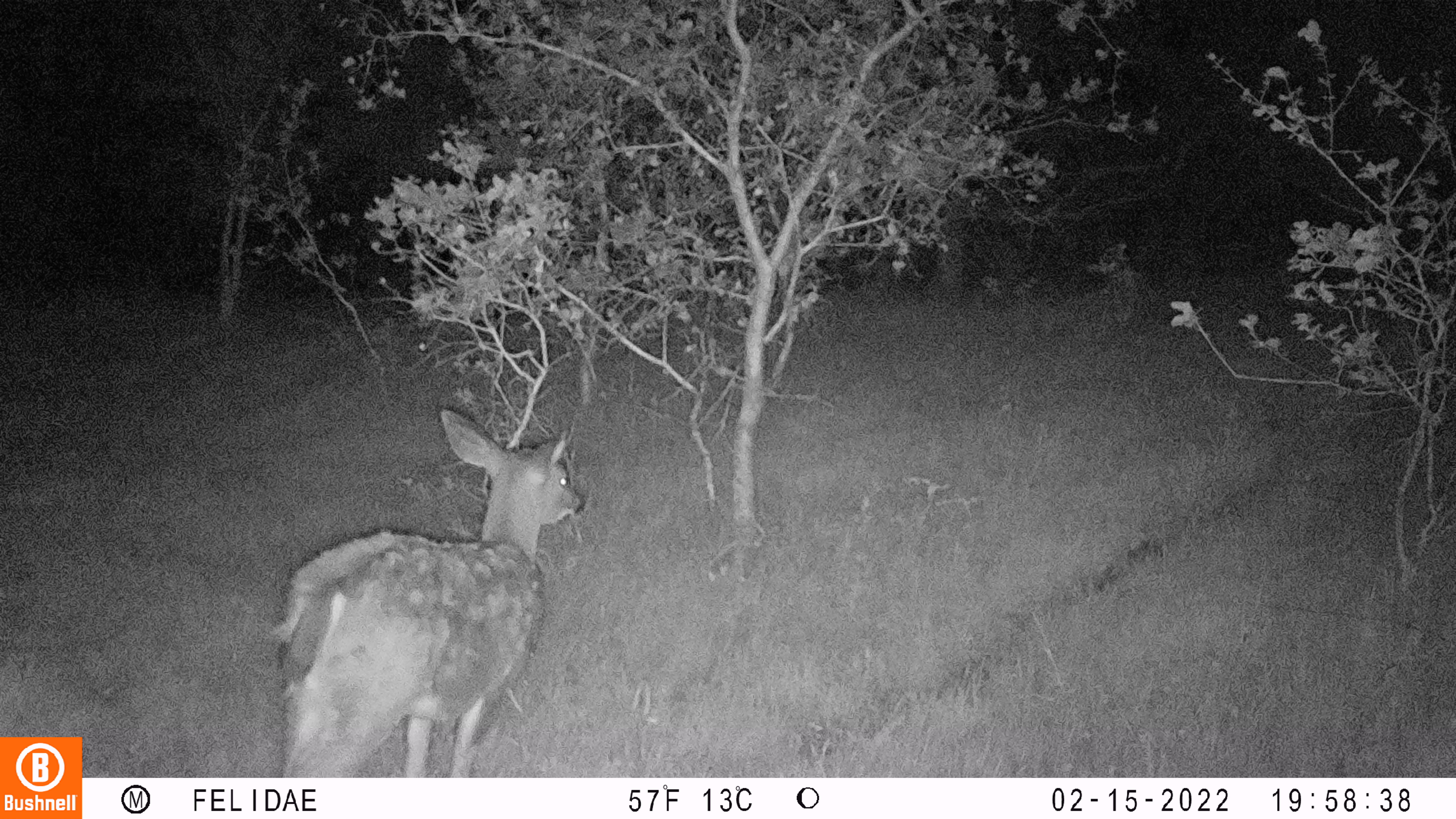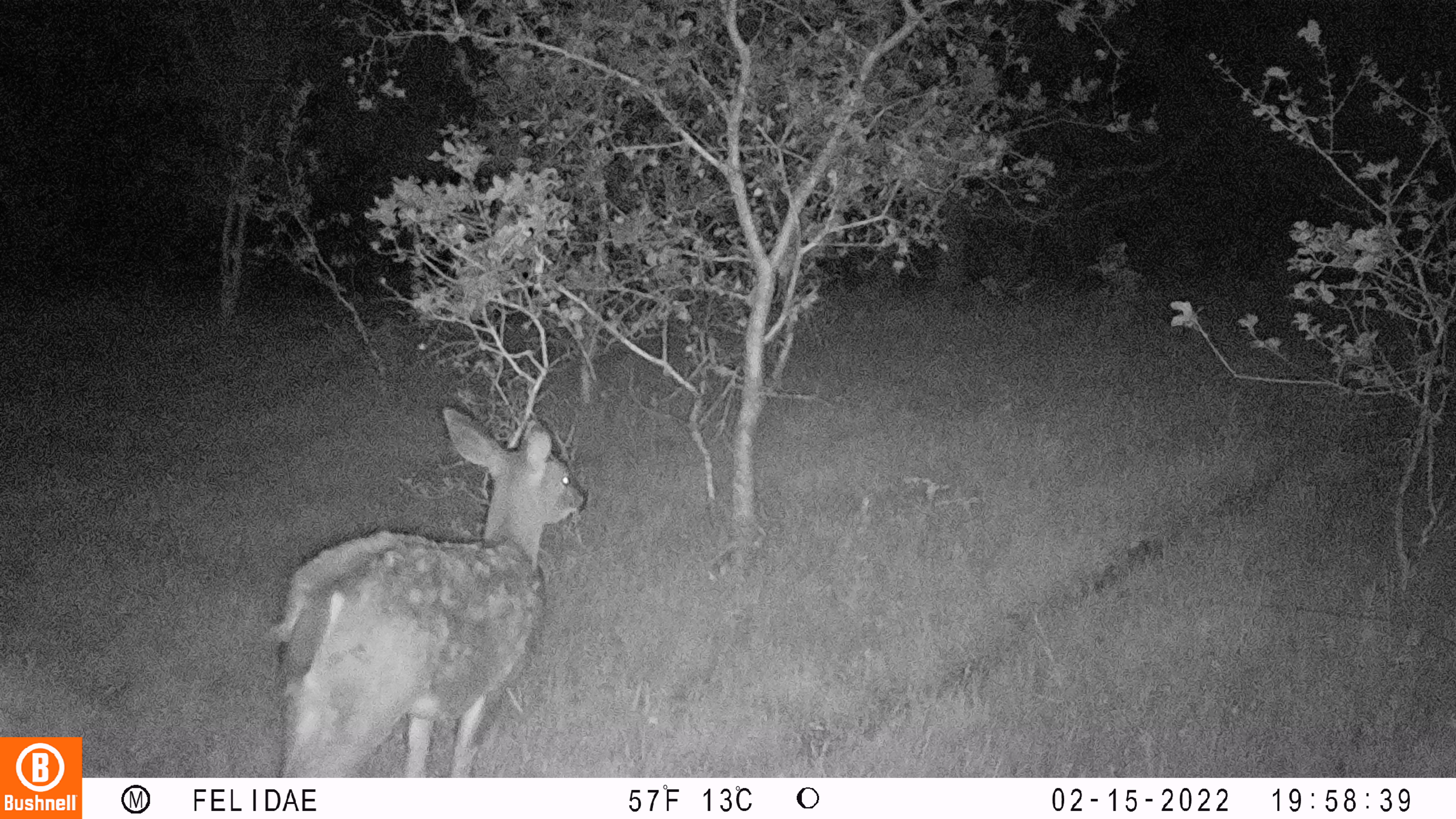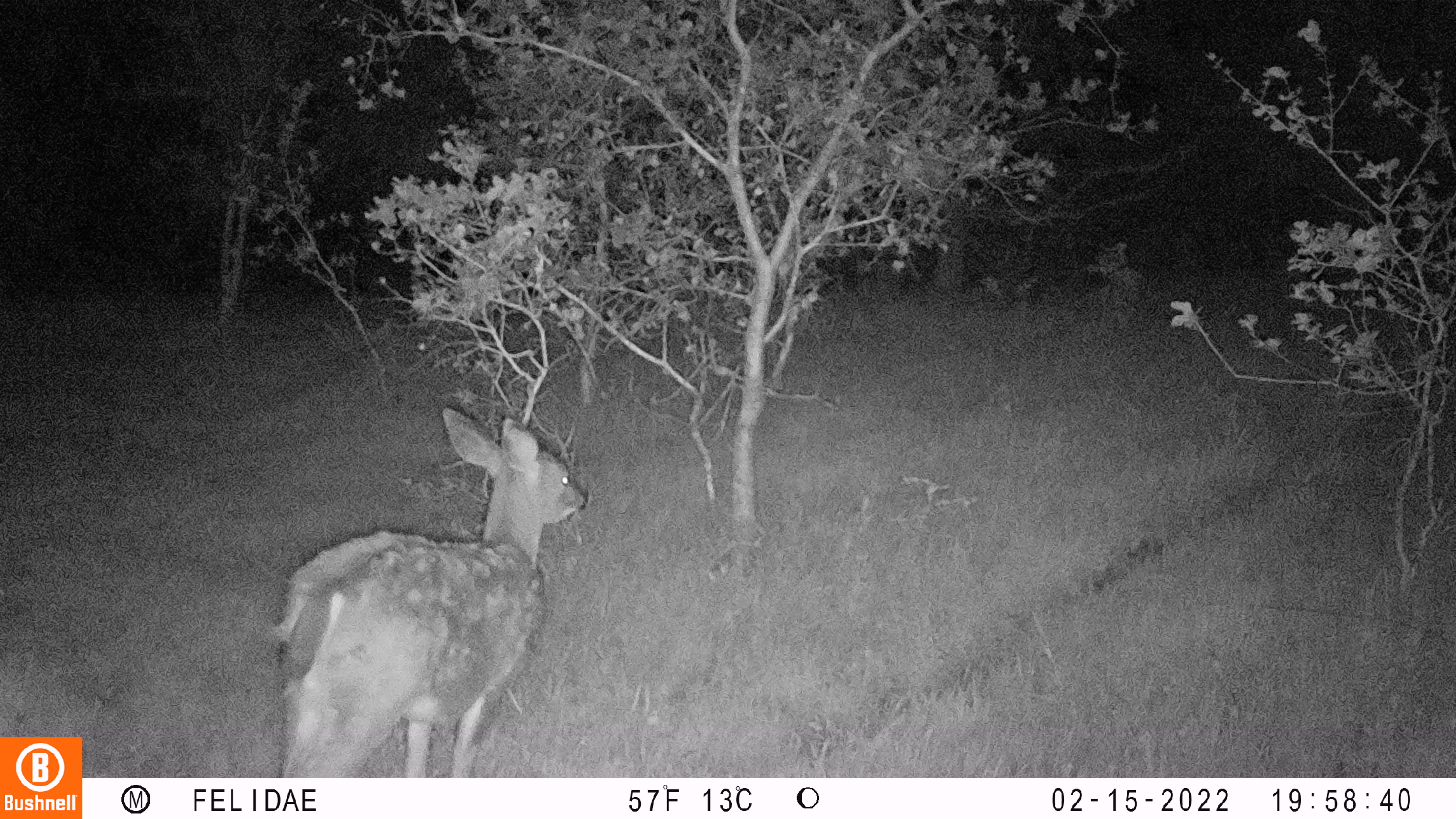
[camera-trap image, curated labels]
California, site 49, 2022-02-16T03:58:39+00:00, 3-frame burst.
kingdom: Animalia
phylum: Chordata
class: Mammalia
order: Artiodactyla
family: Cervidae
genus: Odocoileus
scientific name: Odocoileus hemionus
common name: mule deer